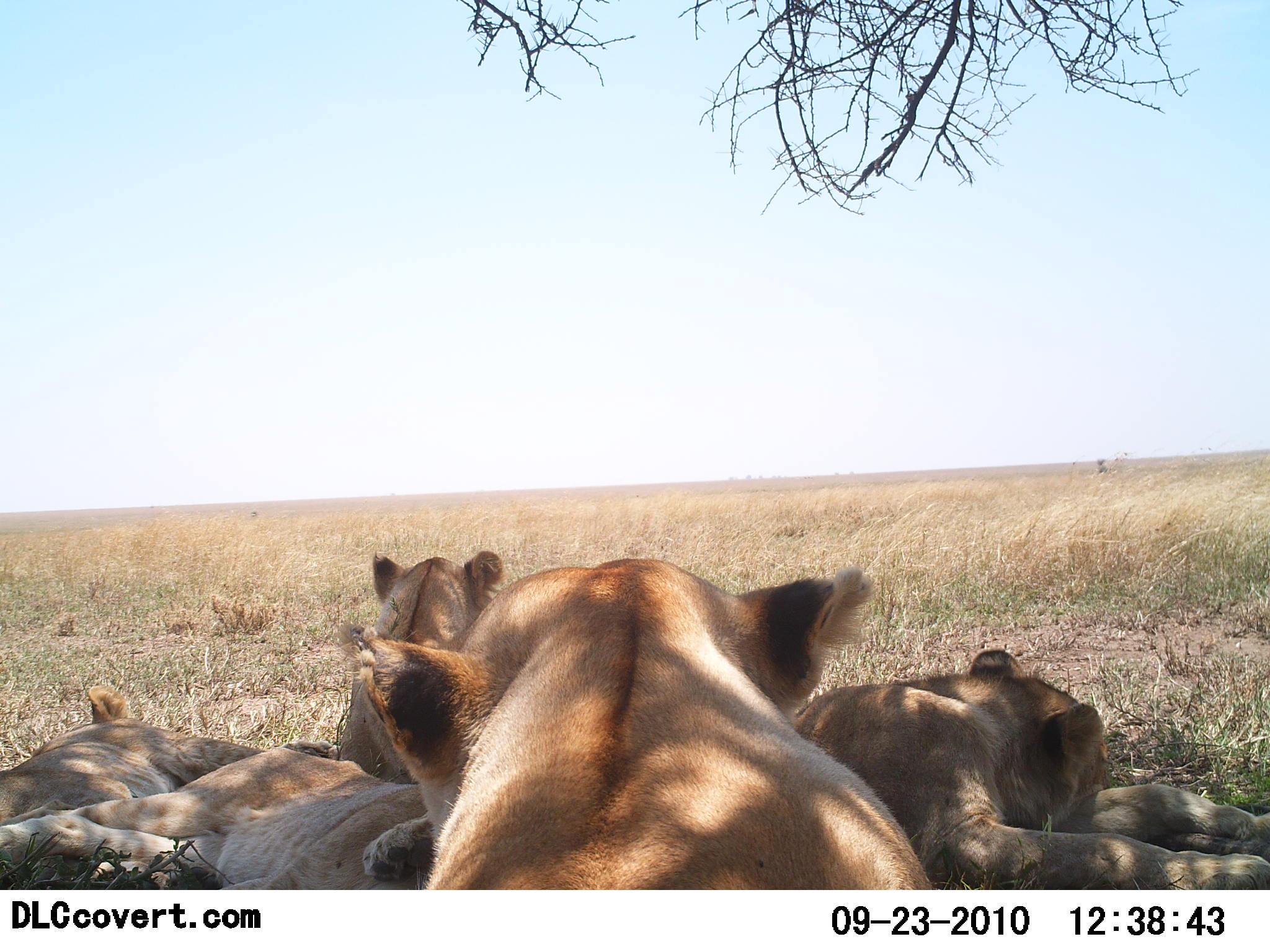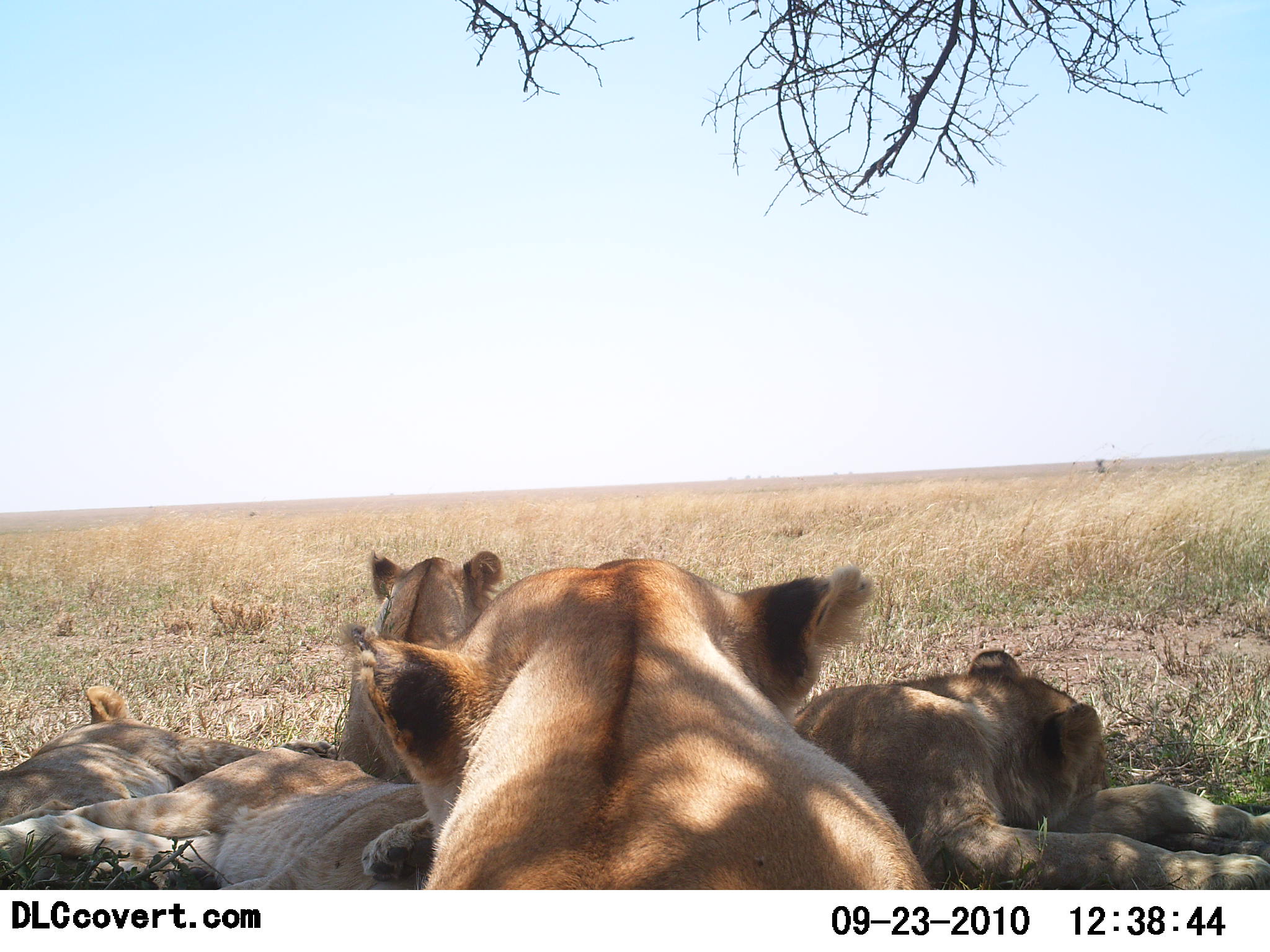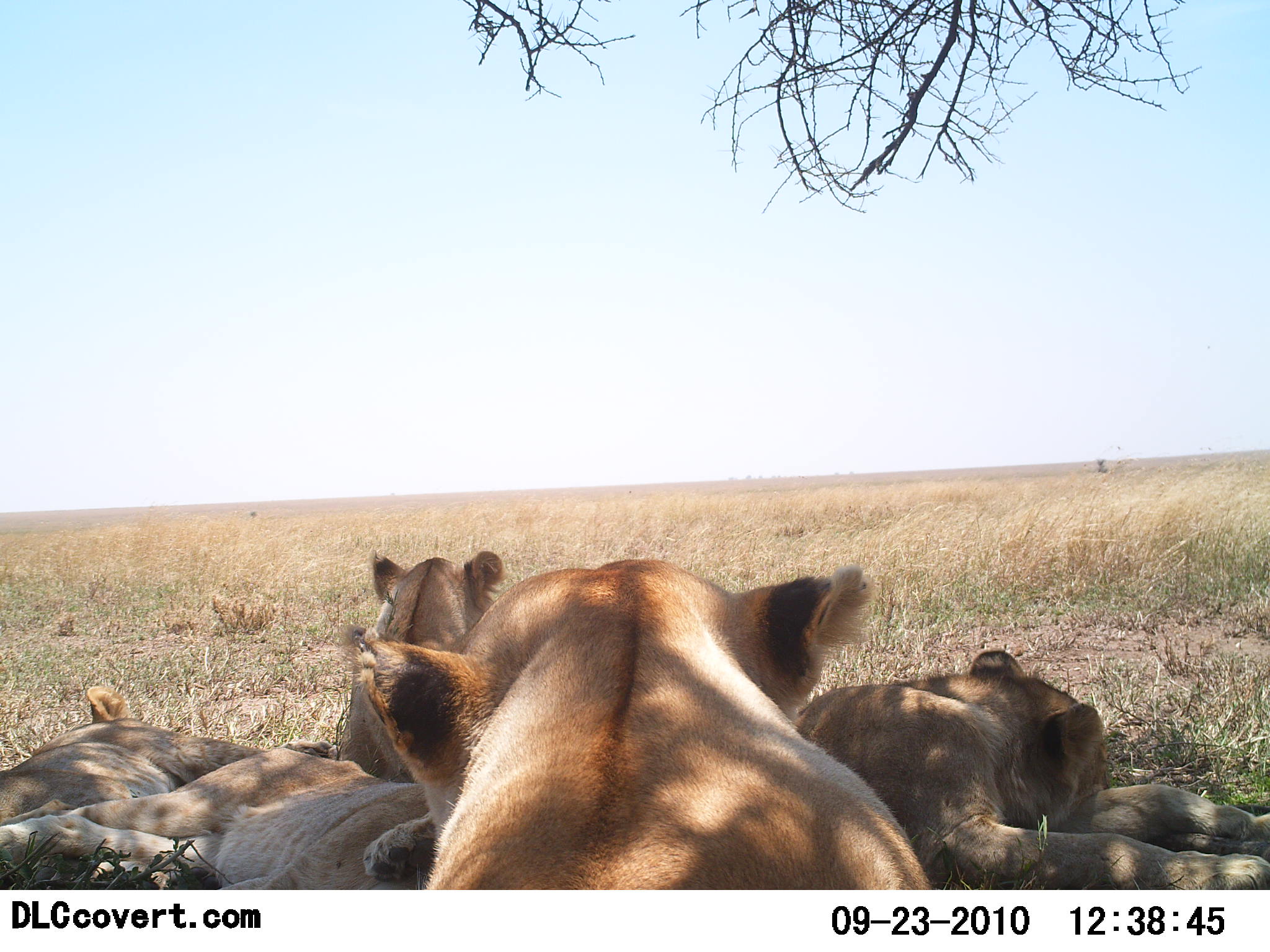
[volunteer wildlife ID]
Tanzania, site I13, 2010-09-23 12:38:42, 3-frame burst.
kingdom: Animalia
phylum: Chordata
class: Mammalia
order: Carnivora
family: Felidae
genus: Panthera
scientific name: Panthera leo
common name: lion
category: lionfemale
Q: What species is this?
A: Lionfemale (lion) (Panthera leo).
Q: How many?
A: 5.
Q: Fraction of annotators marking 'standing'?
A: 0%.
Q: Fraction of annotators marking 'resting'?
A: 100%.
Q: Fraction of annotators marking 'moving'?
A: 0%.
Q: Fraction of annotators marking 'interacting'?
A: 0%.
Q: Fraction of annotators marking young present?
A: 12%.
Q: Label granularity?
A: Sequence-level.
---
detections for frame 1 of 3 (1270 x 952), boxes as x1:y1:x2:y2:
animal: 362:651:1270:890; 341:555:935:889; 0:741:428:891; 0:672:336:806; 336:553:507:787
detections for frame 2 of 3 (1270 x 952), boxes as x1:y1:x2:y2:
animal: 361:649:1270:891; 347:557:932:891; 0:740:431:890; 0:689:341:827; 340:551:506:785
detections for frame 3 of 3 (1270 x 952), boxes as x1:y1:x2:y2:
animal: 363:648:1270:890; 340:561:931:891; 0:740:442:891; 0:687:337:828; 338:547:506:784